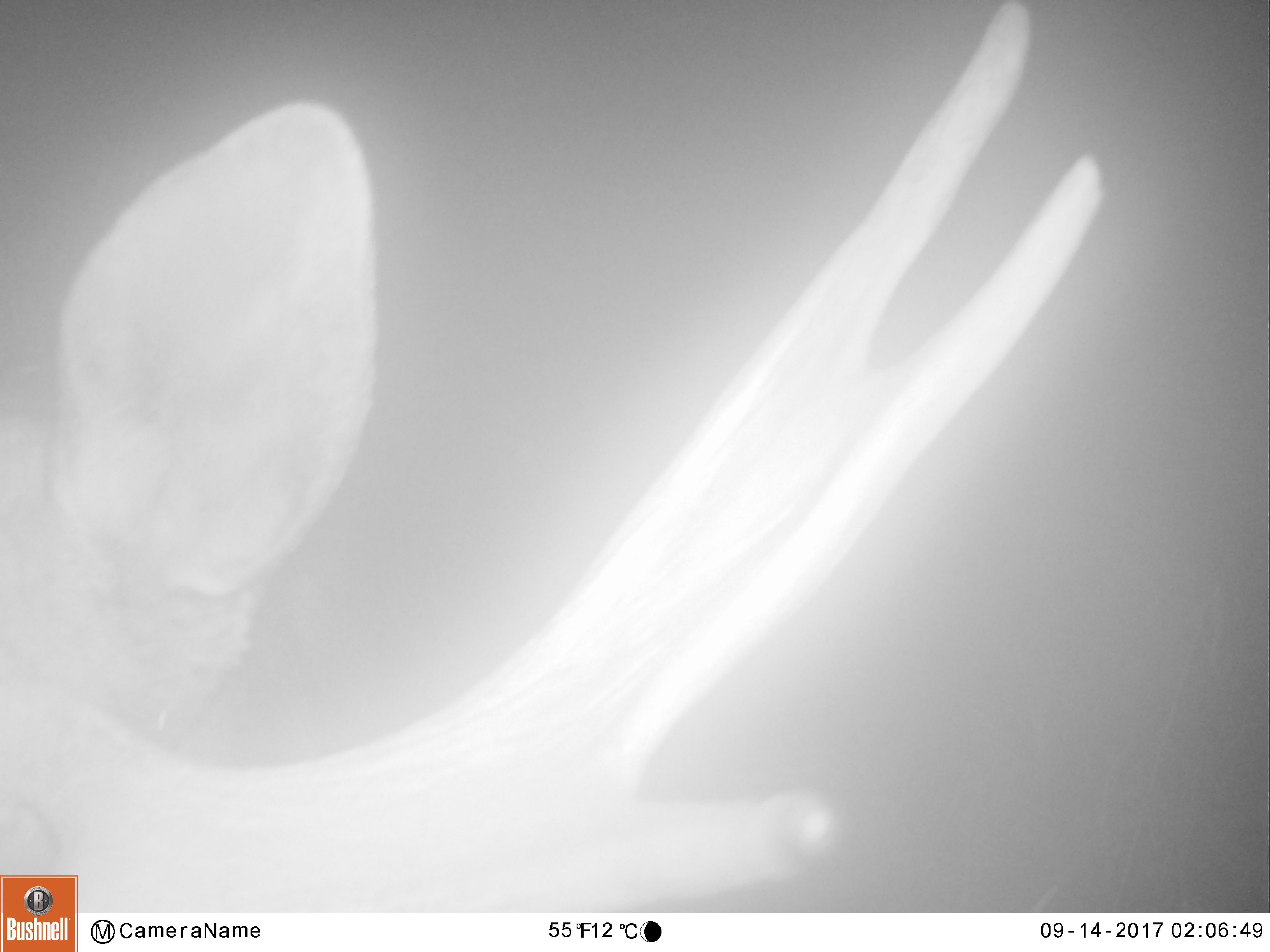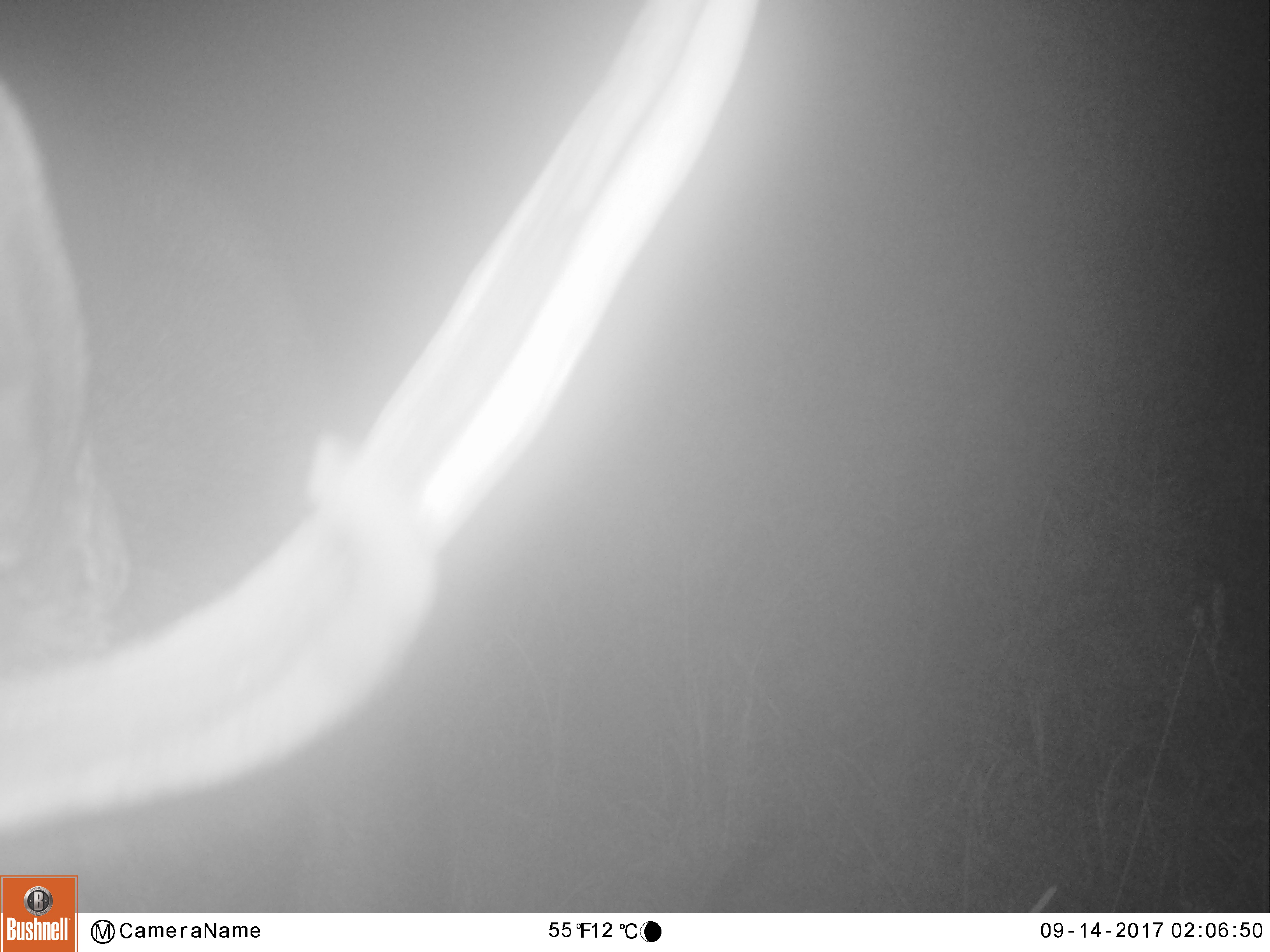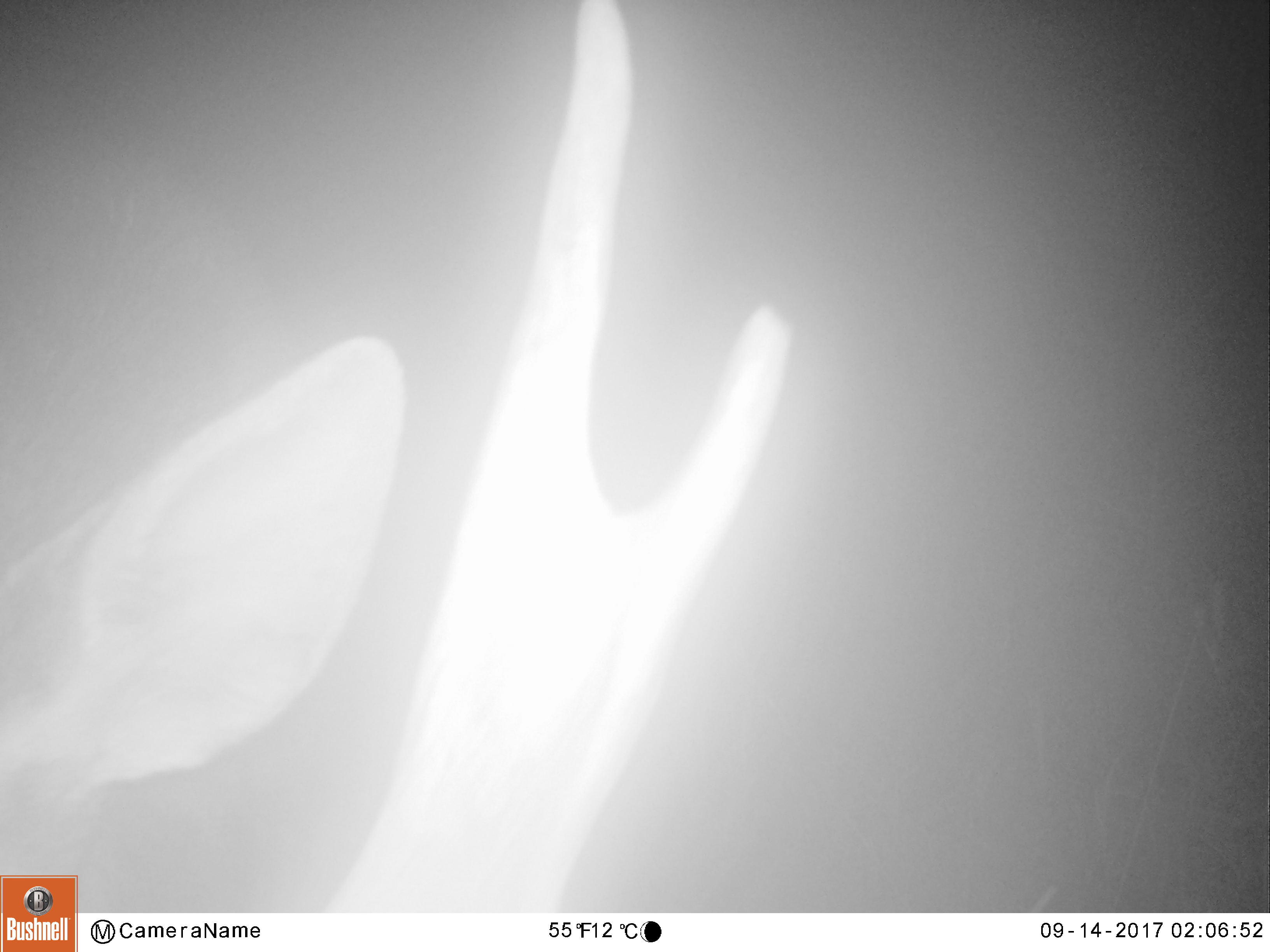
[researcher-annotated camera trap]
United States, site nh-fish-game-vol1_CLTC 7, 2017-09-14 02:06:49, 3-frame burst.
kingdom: Animalia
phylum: Chordata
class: Mammalia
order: Artiodactyla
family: Cervidae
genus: Alces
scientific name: Alces alces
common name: moose